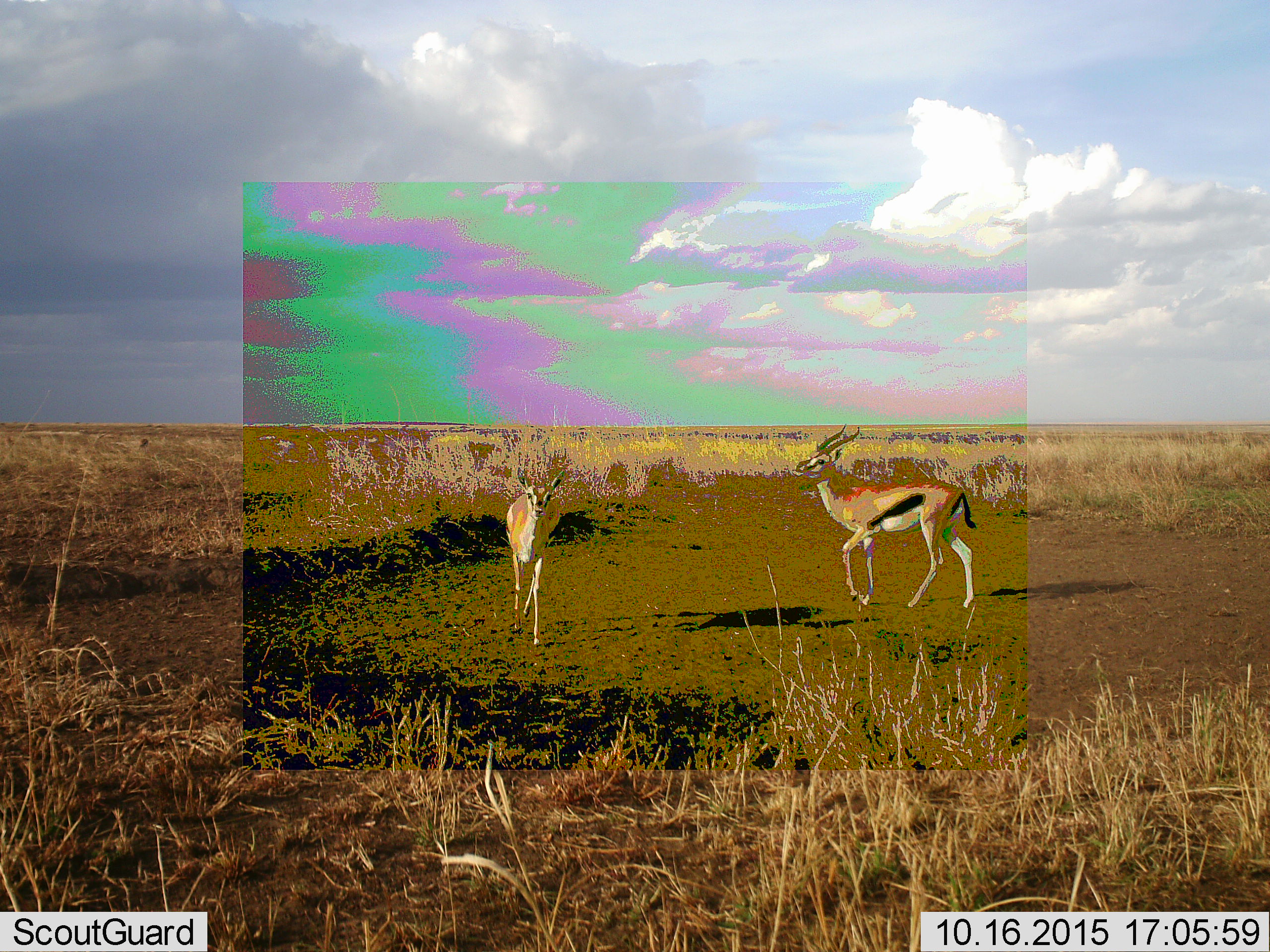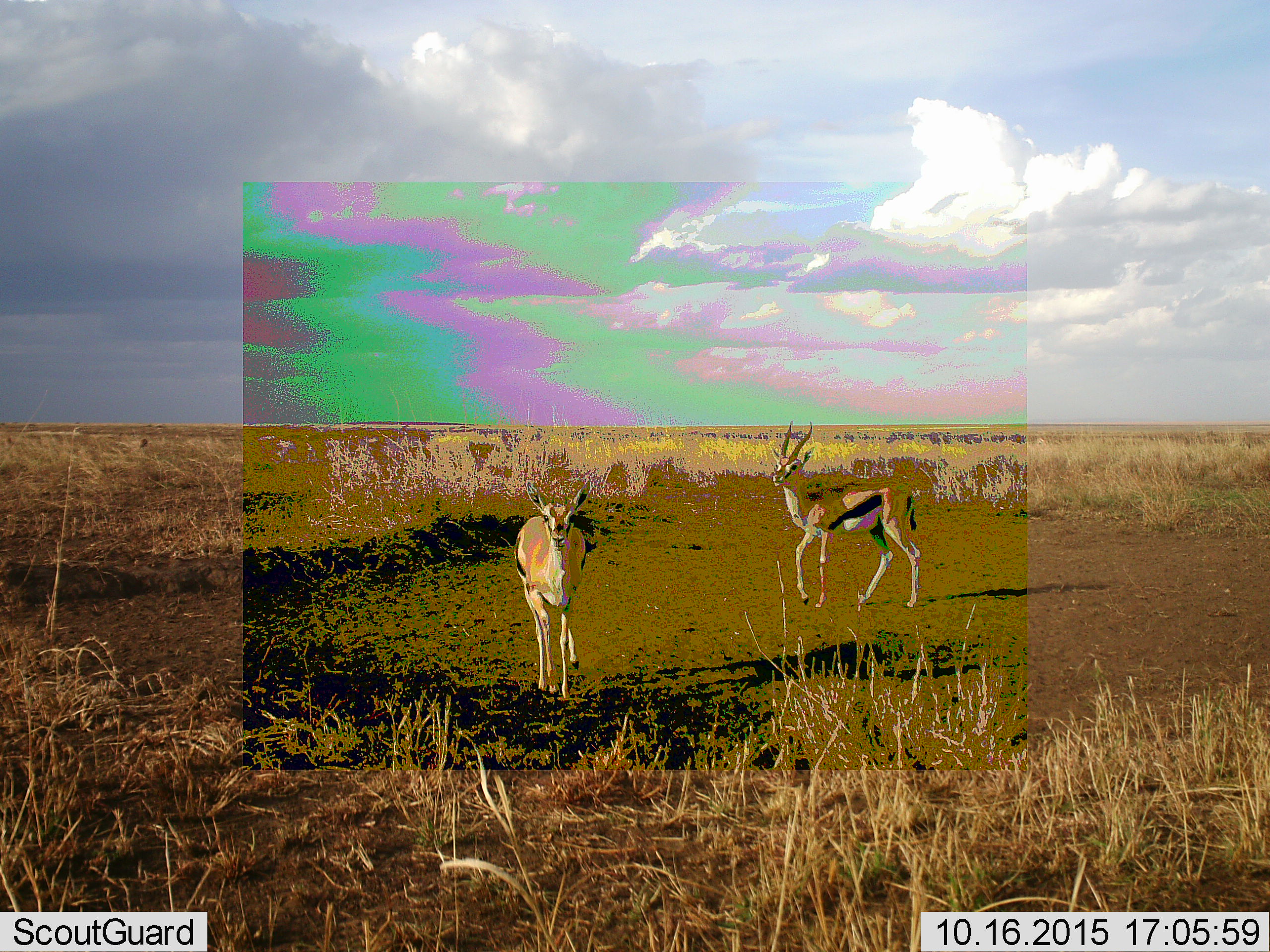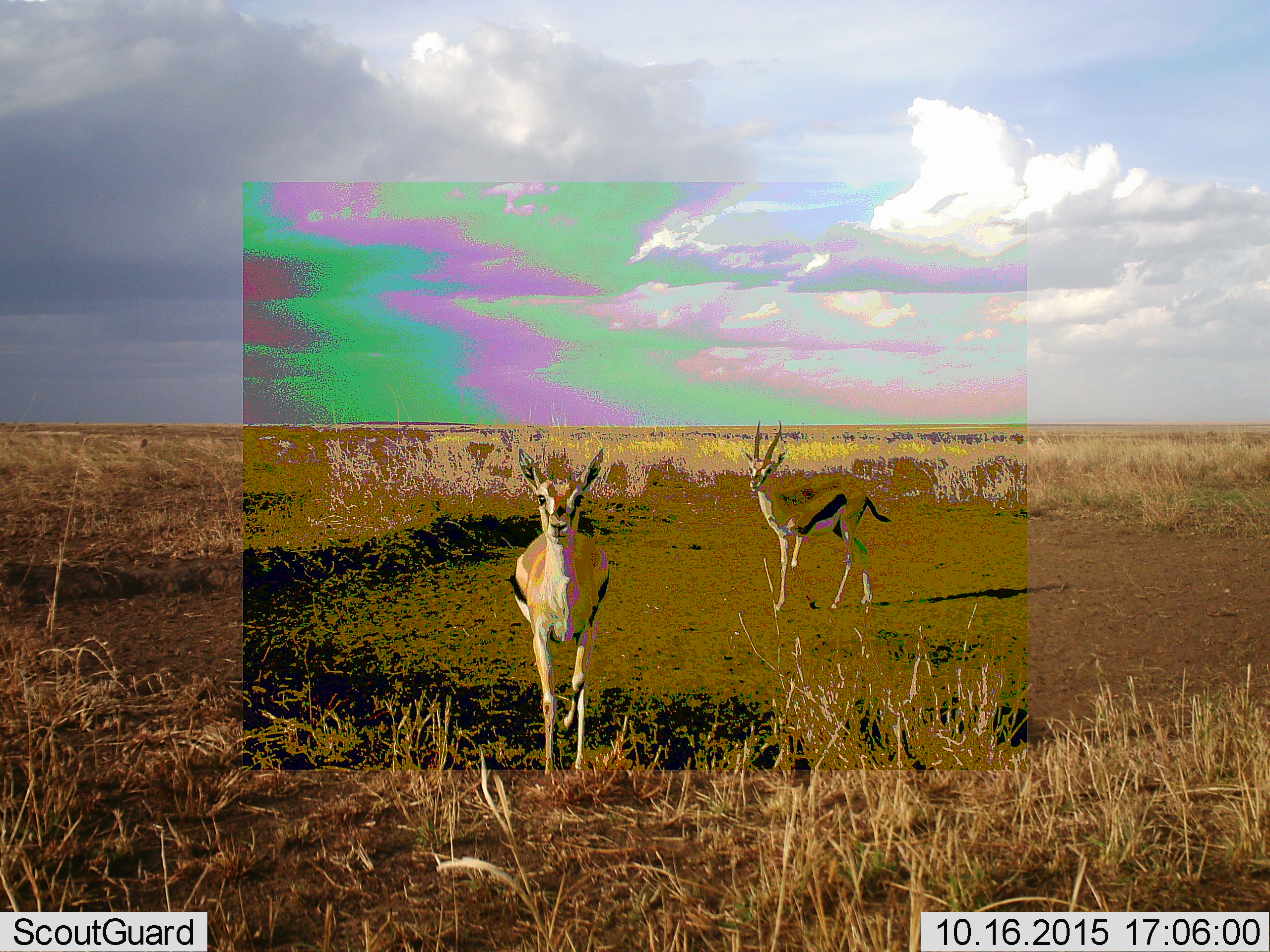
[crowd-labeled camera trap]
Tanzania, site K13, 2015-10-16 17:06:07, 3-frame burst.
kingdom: Animalia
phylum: Chordata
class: Mammalia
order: Artiodactyla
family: Bovidae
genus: Eudorcas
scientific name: Eudorcas thomsonii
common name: thomson's gazelle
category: gazellethomsons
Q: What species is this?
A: Gazellethomsons (thomson's gazelle) (Eudorcas thomsonii).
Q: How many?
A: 2.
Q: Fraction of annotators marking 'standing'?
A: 20%.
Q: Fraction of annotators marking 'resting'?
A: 0%.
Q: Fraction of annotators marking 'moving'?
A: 100%.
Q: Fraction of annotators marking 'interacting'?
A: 0%.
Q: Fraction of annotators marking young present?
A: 10%.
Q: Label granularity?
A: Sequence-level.